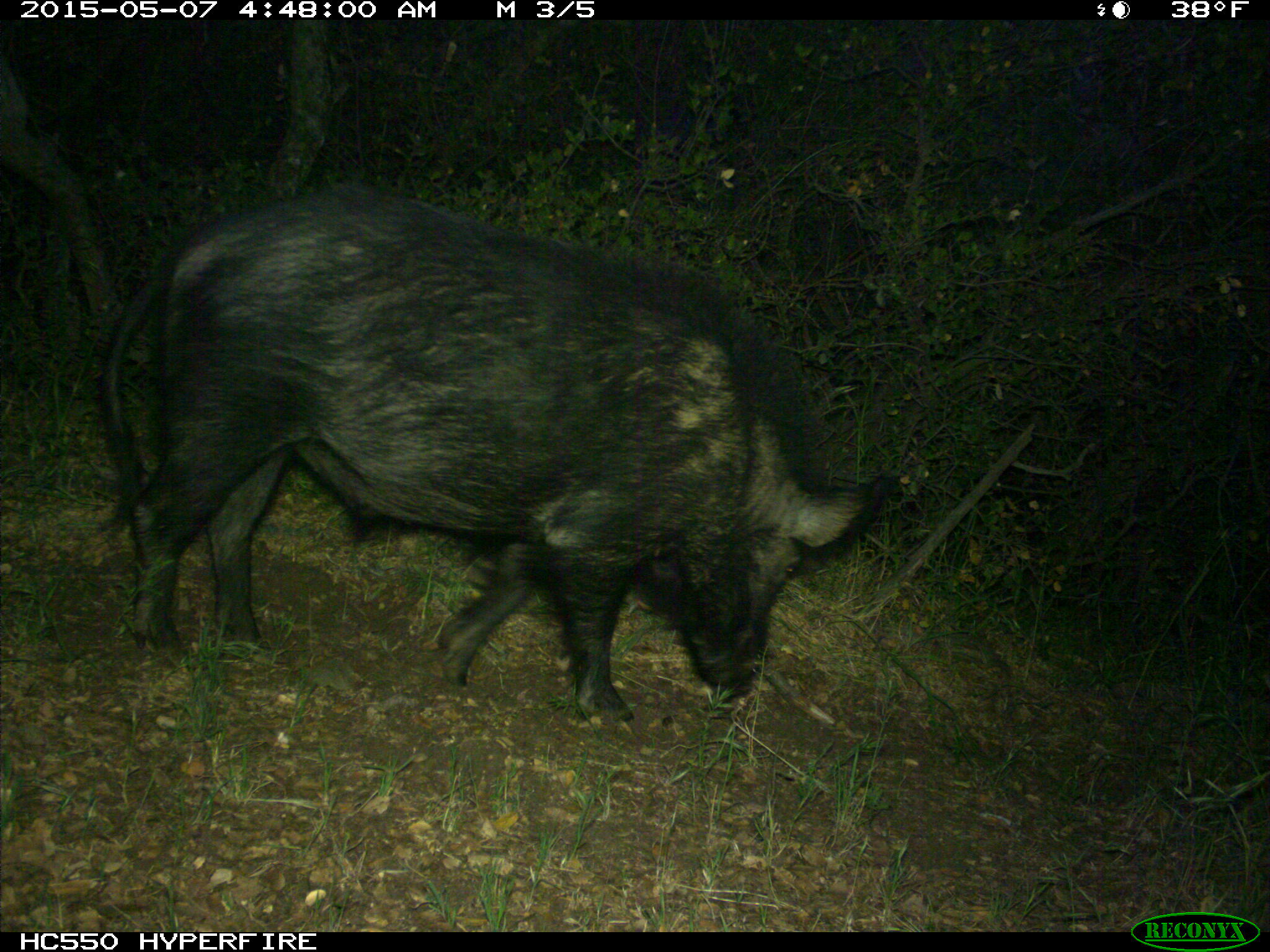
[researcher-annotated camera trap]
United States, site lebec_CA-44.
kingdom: Animalia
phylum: Chordata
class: Mammalia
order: Artiodactyla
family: Suidae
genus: Sus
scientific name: Sus scrofa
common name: wild boar